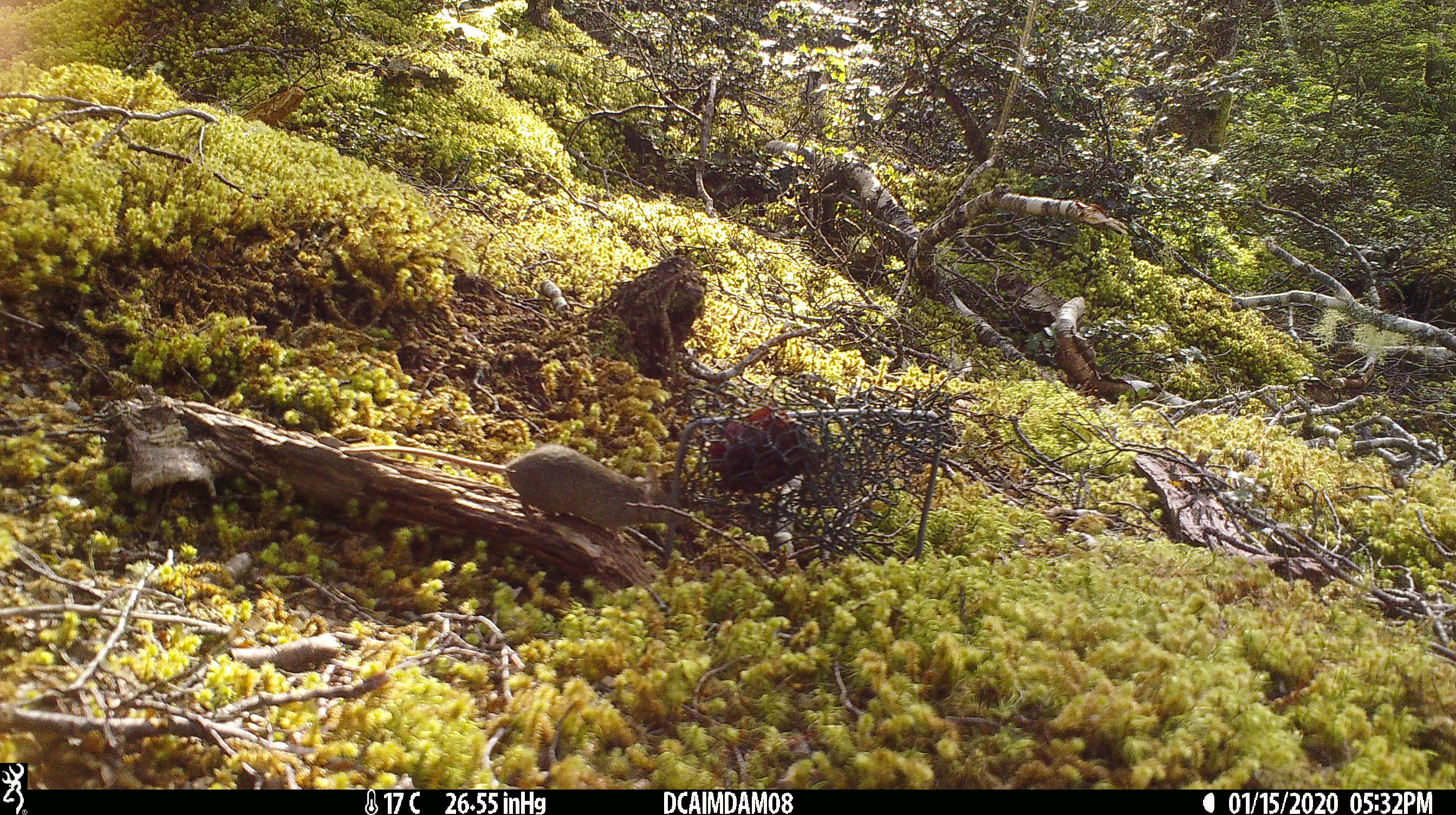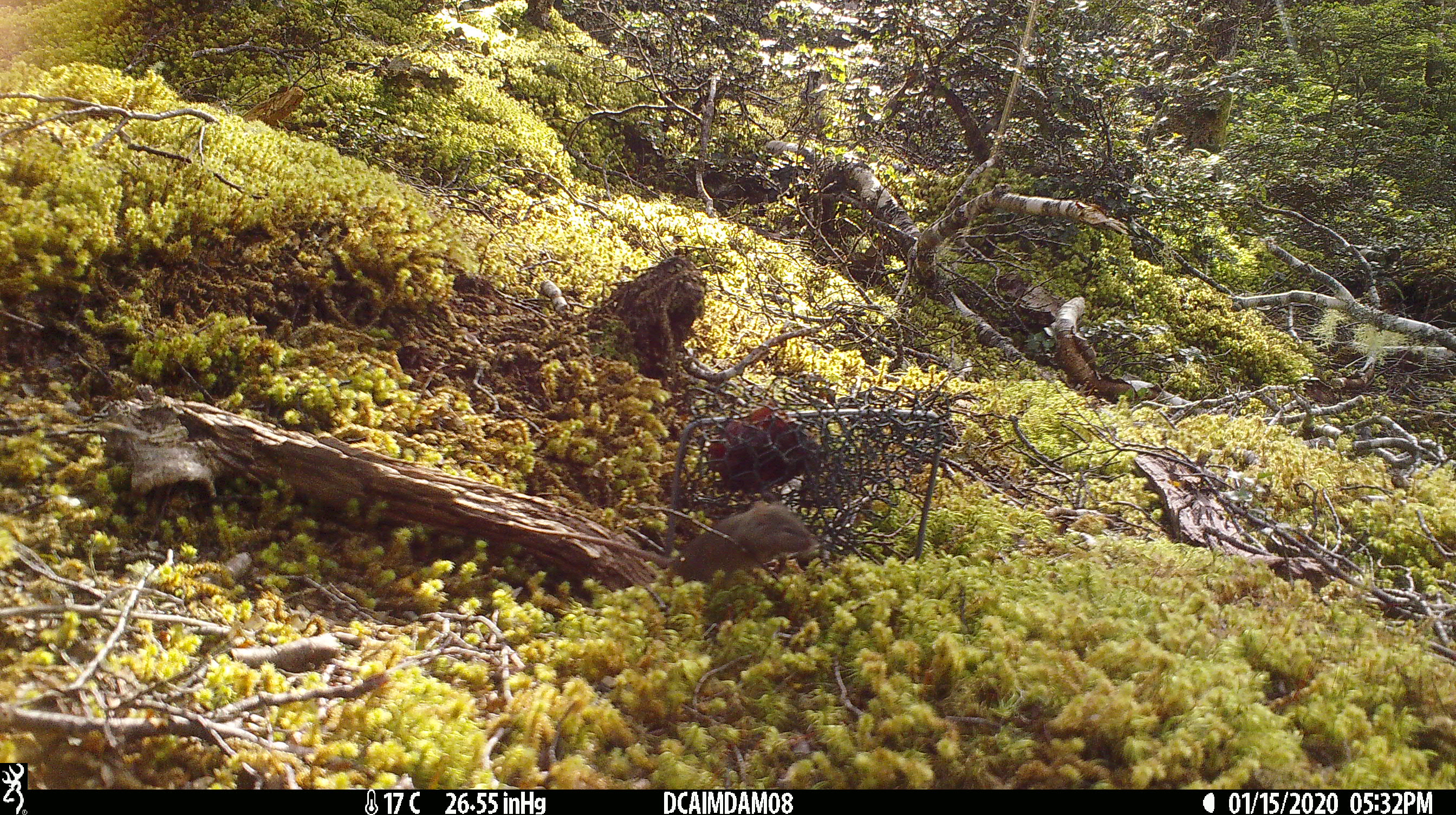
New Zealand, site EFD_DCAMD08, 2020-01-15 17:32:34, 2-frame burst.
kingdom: Animalia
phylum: Chordata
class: Mammalia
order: Rodentia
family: Muridae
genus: Mus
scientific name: Mus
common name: mouse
Mouse (Mus).